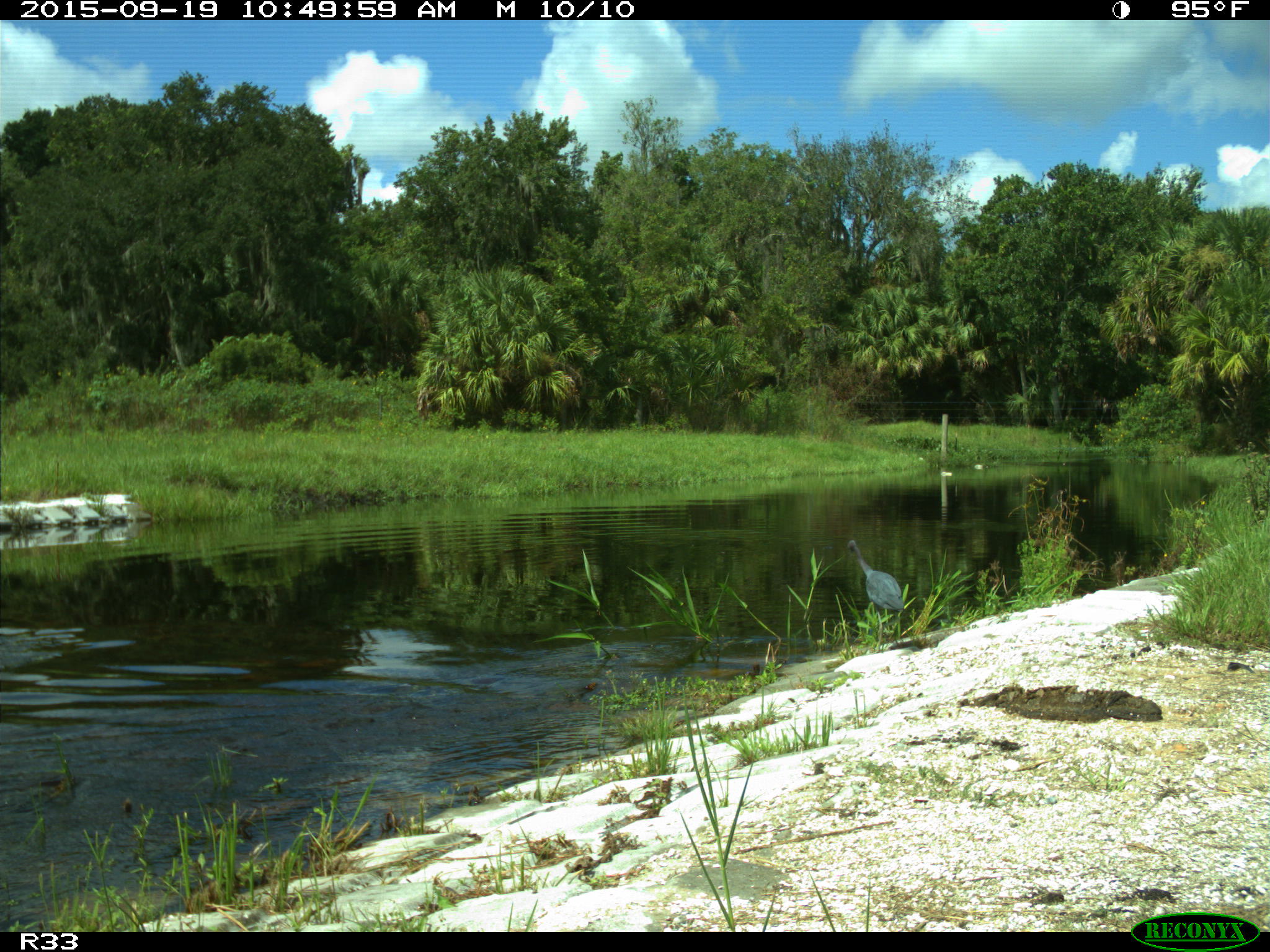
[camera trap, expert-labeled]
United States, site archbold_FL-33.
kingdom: Animalia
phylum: Chordata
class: Aves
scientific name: Aves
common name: birds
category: unidentified bird